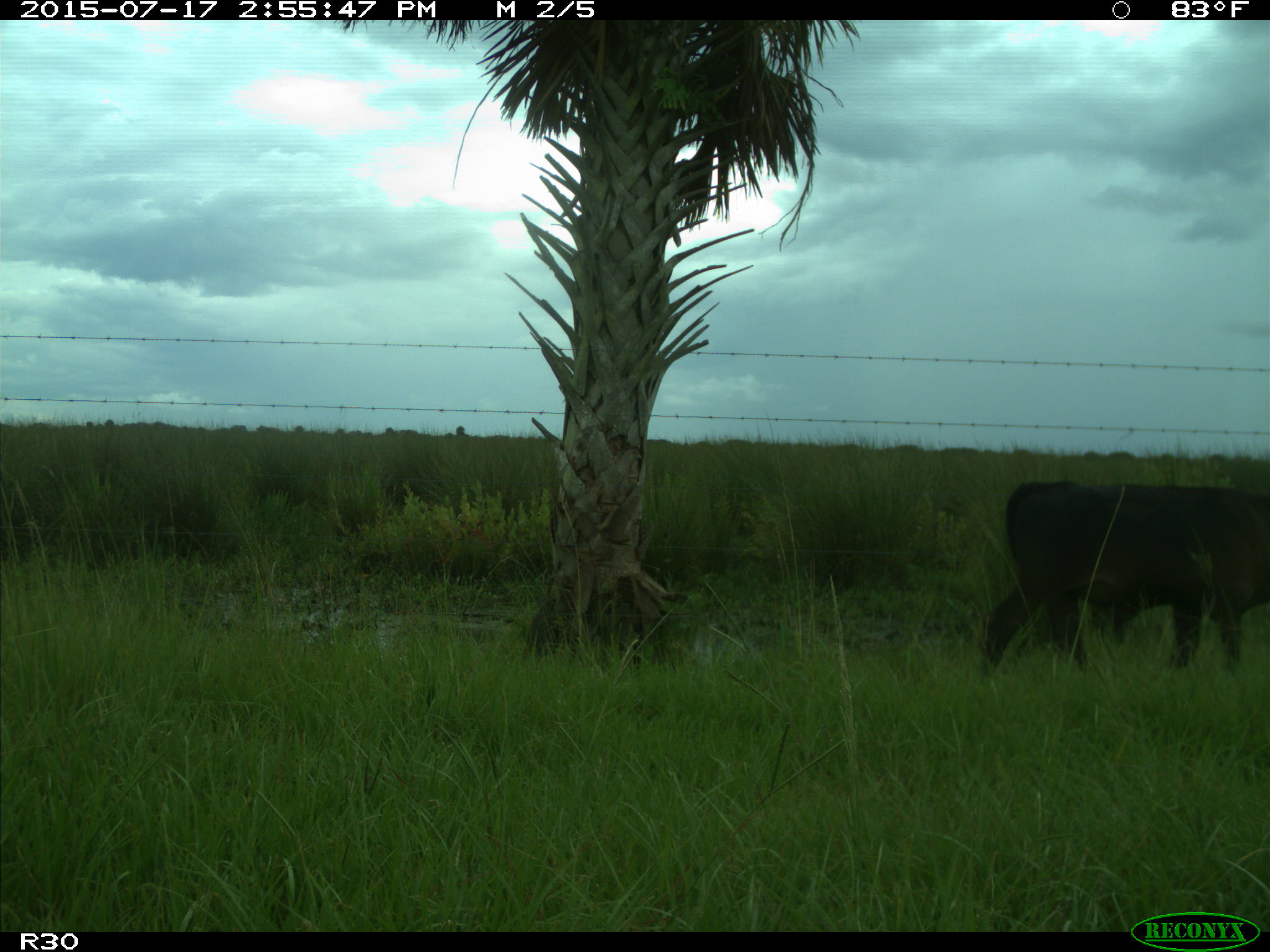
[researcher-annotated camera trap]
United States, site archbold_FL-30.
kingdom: Animalia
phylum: Chordata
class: Mammalia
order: Artiodactyla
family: Bovidae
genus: Bos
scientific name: Bos taurus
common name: domestic cow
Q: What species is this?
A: Bos taurus (domestic cow).